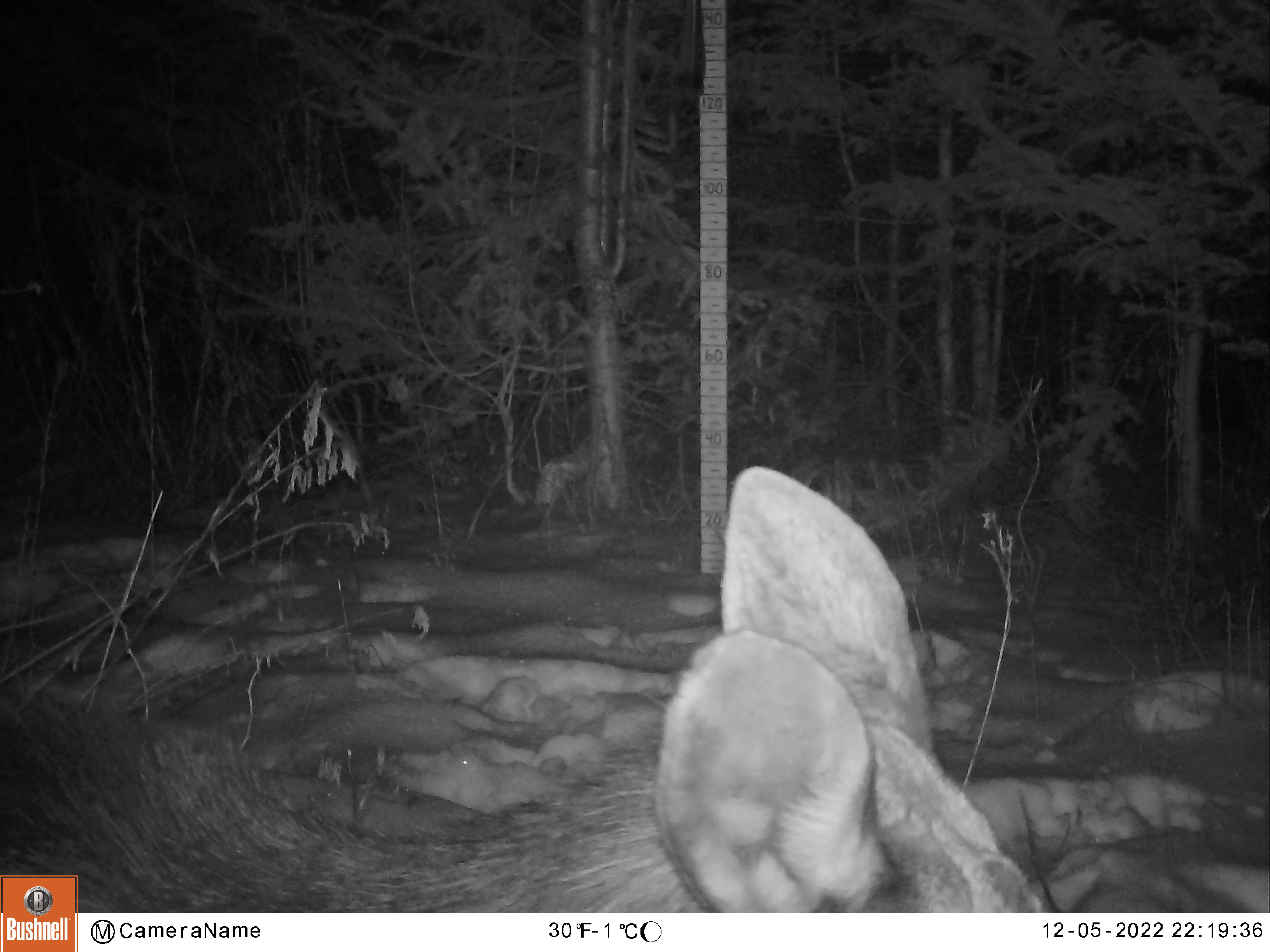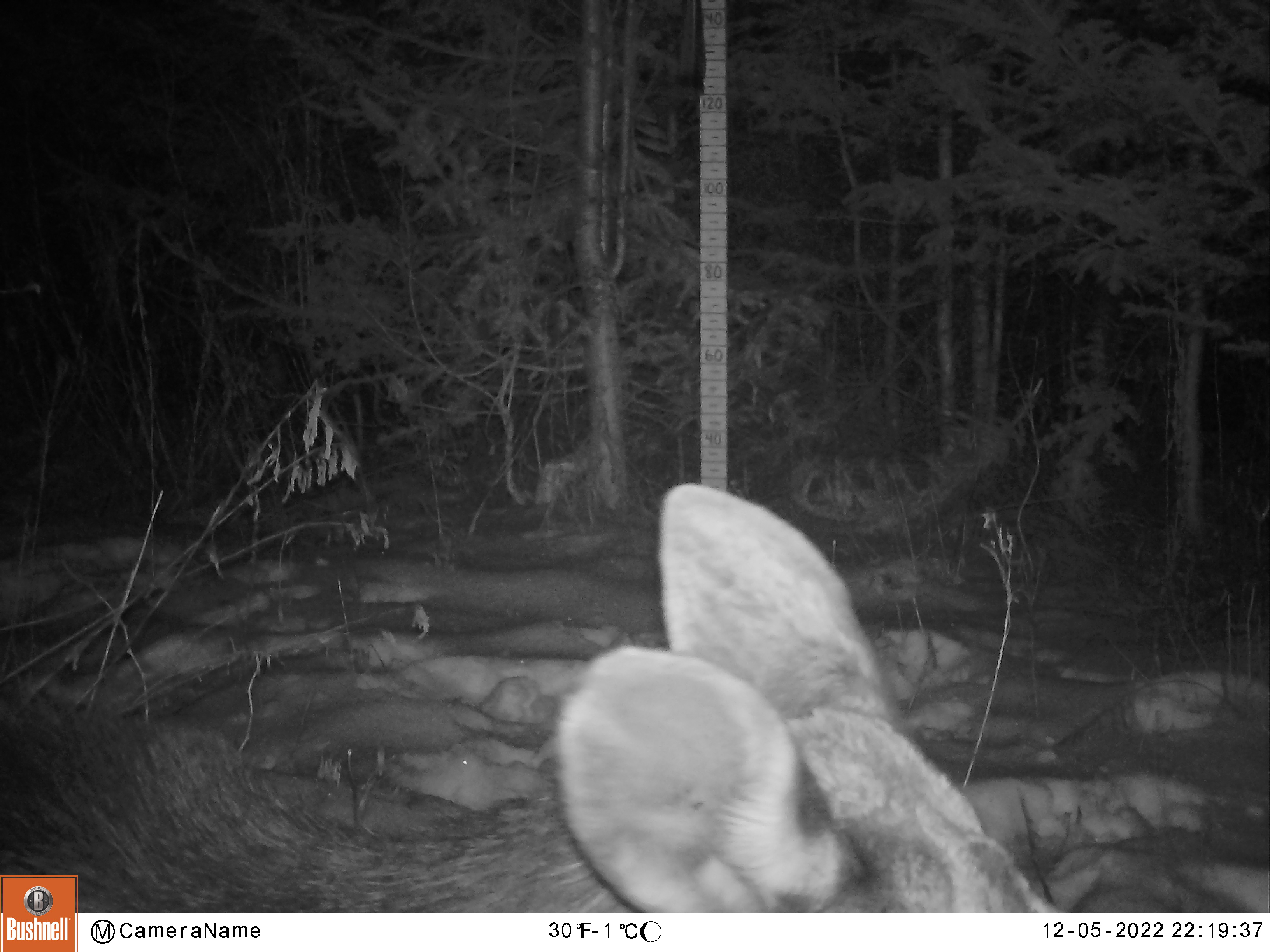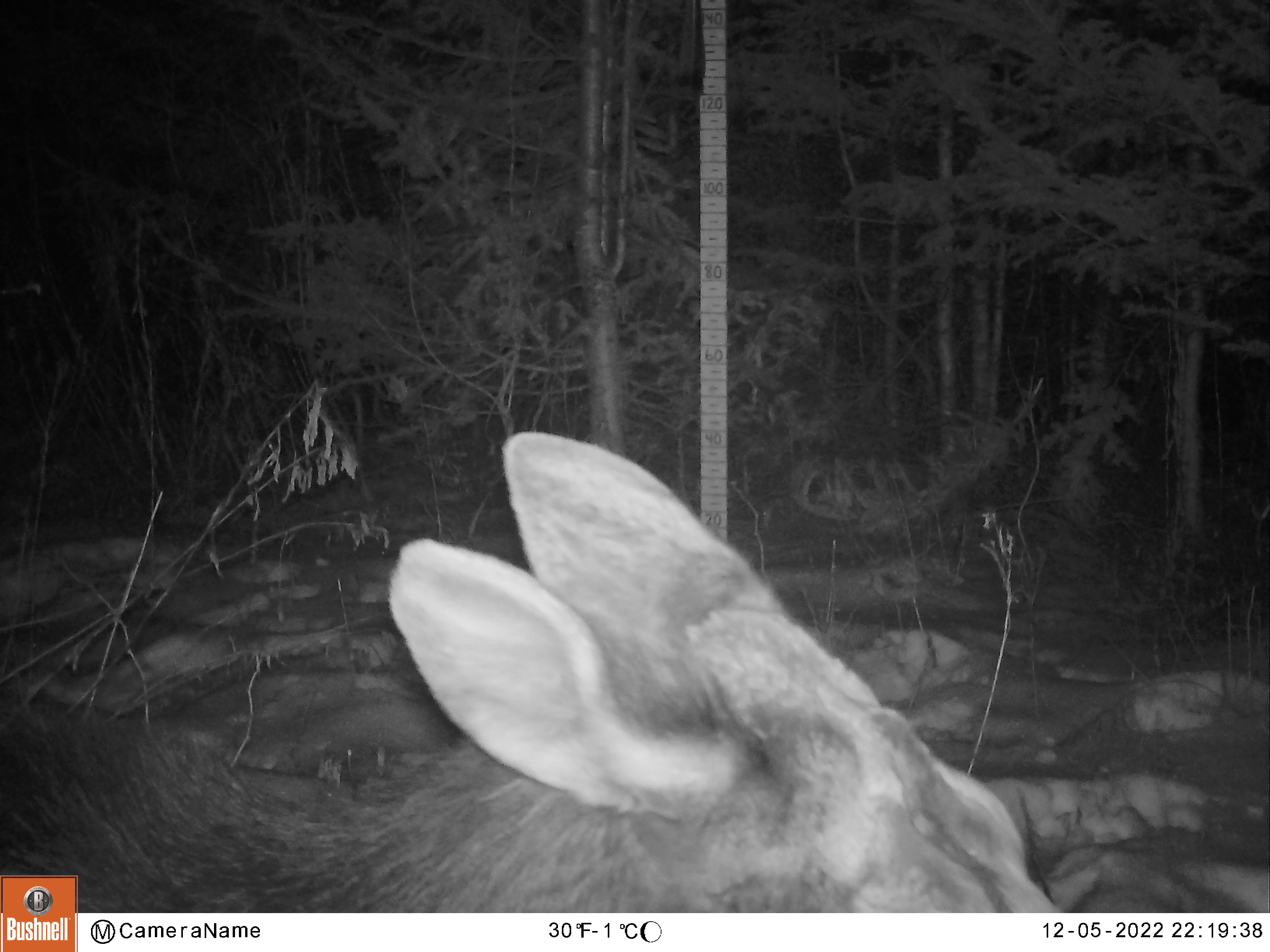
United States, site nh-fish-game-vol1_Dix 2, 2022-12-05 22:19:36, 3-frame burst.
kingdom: Animalia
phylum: Chordata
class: Mammalia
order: Artiodactyla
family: Cervidae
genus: Alces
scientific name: Alces alces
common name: moose